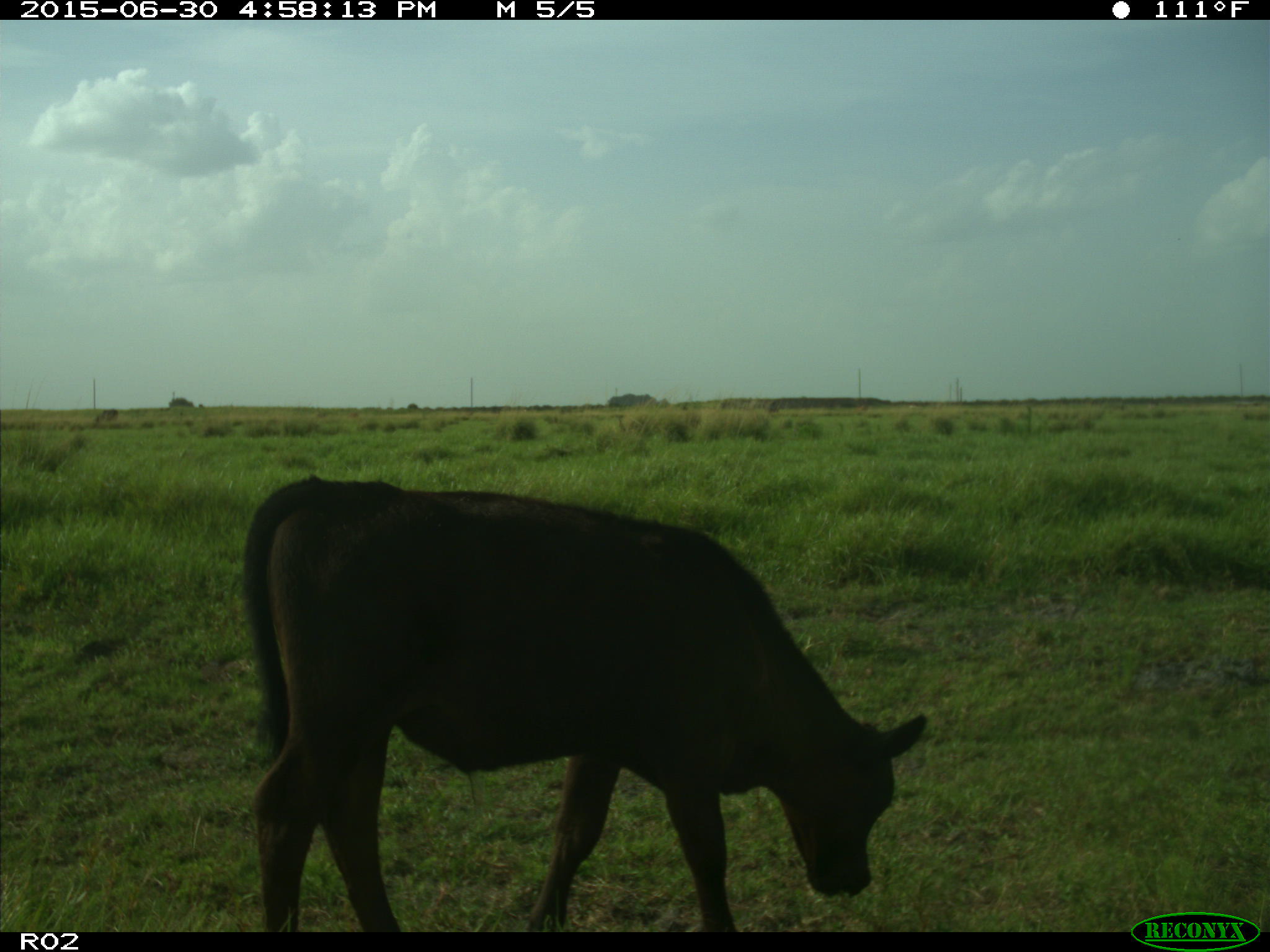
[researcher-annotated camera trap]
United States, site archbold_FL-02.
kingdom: Animalia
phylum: Chordata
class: Mammalia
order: Artiodactyla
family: Bovidae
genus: Bos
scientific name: Bos taurus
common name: domestic cow